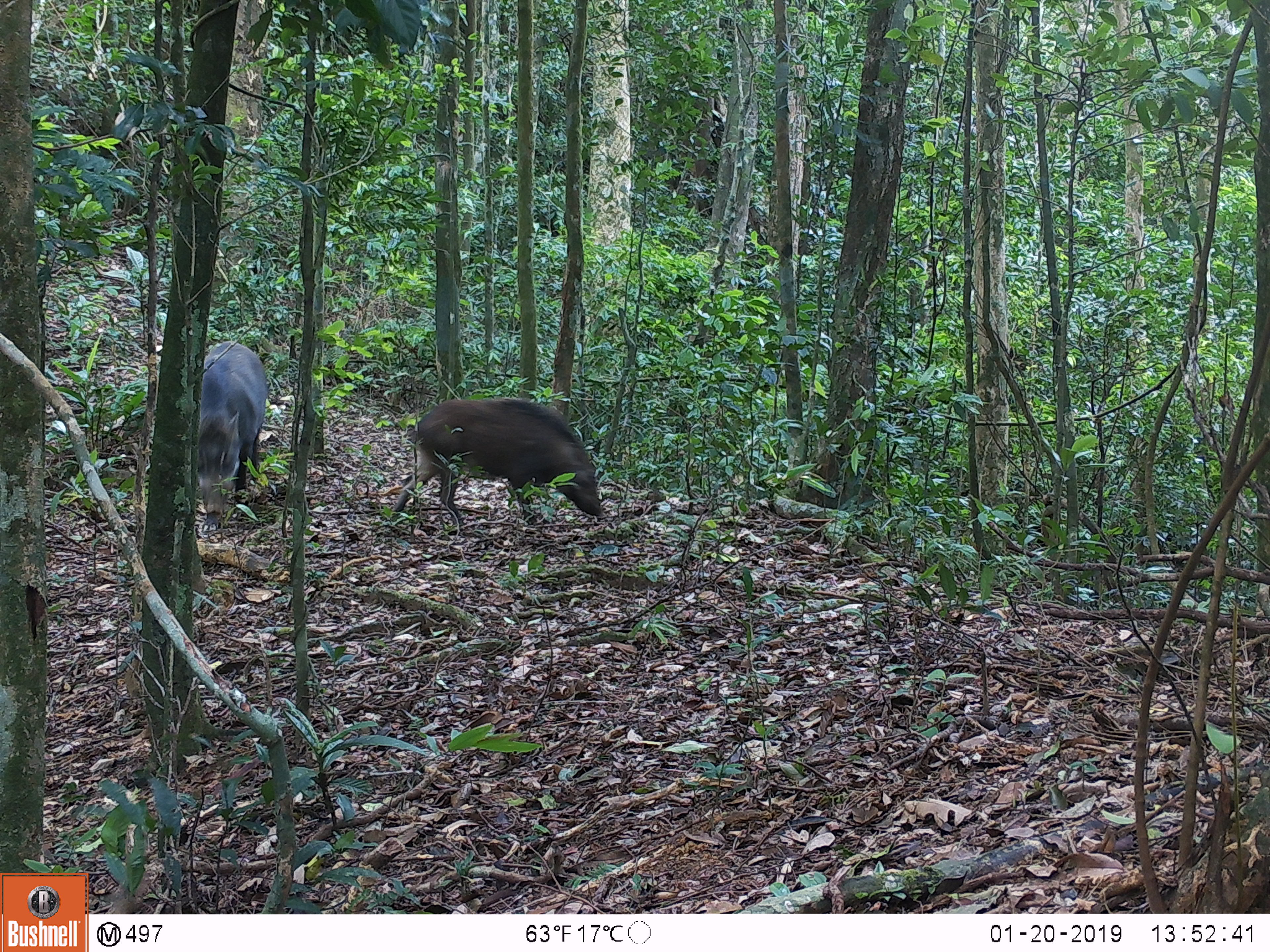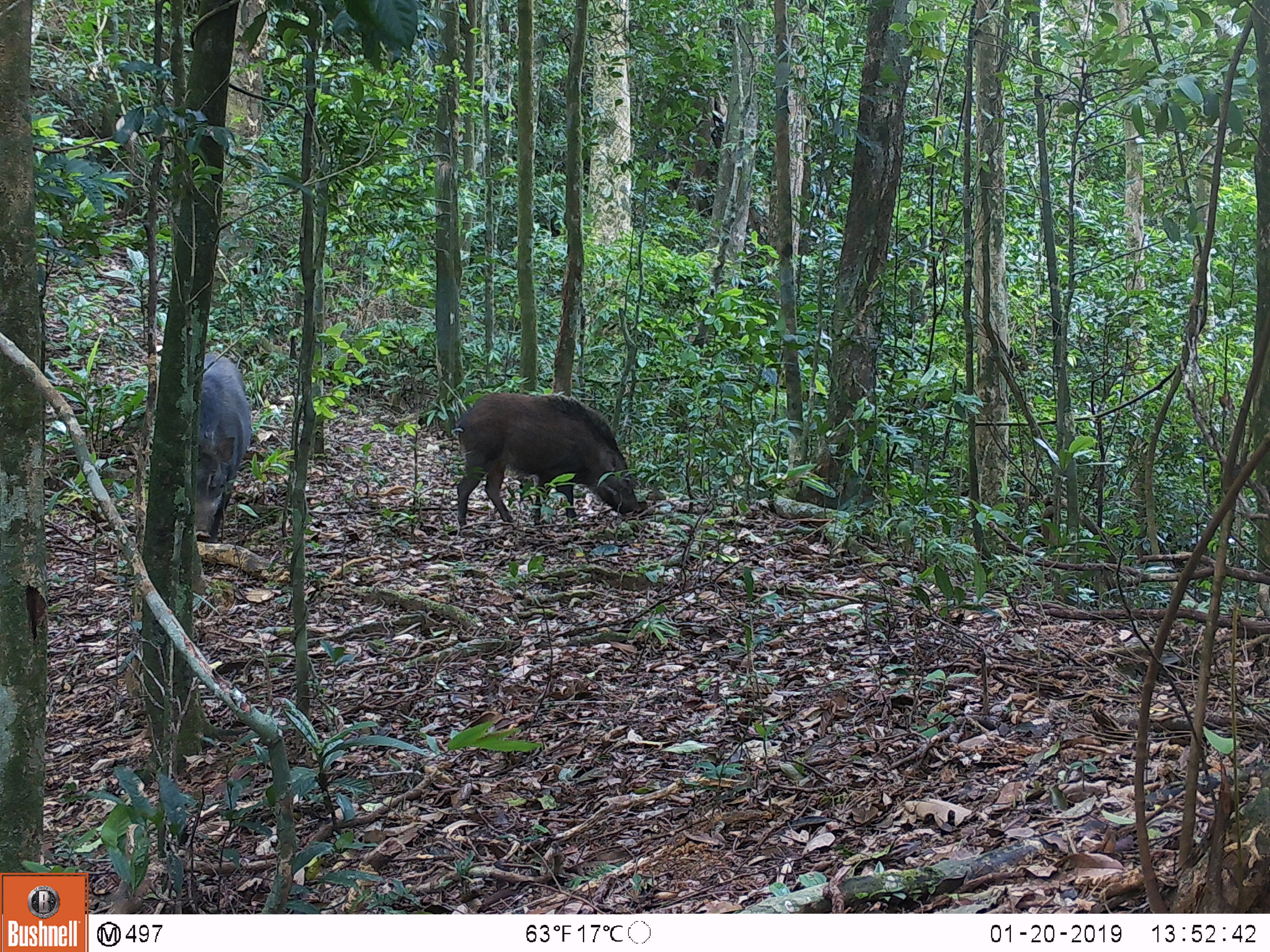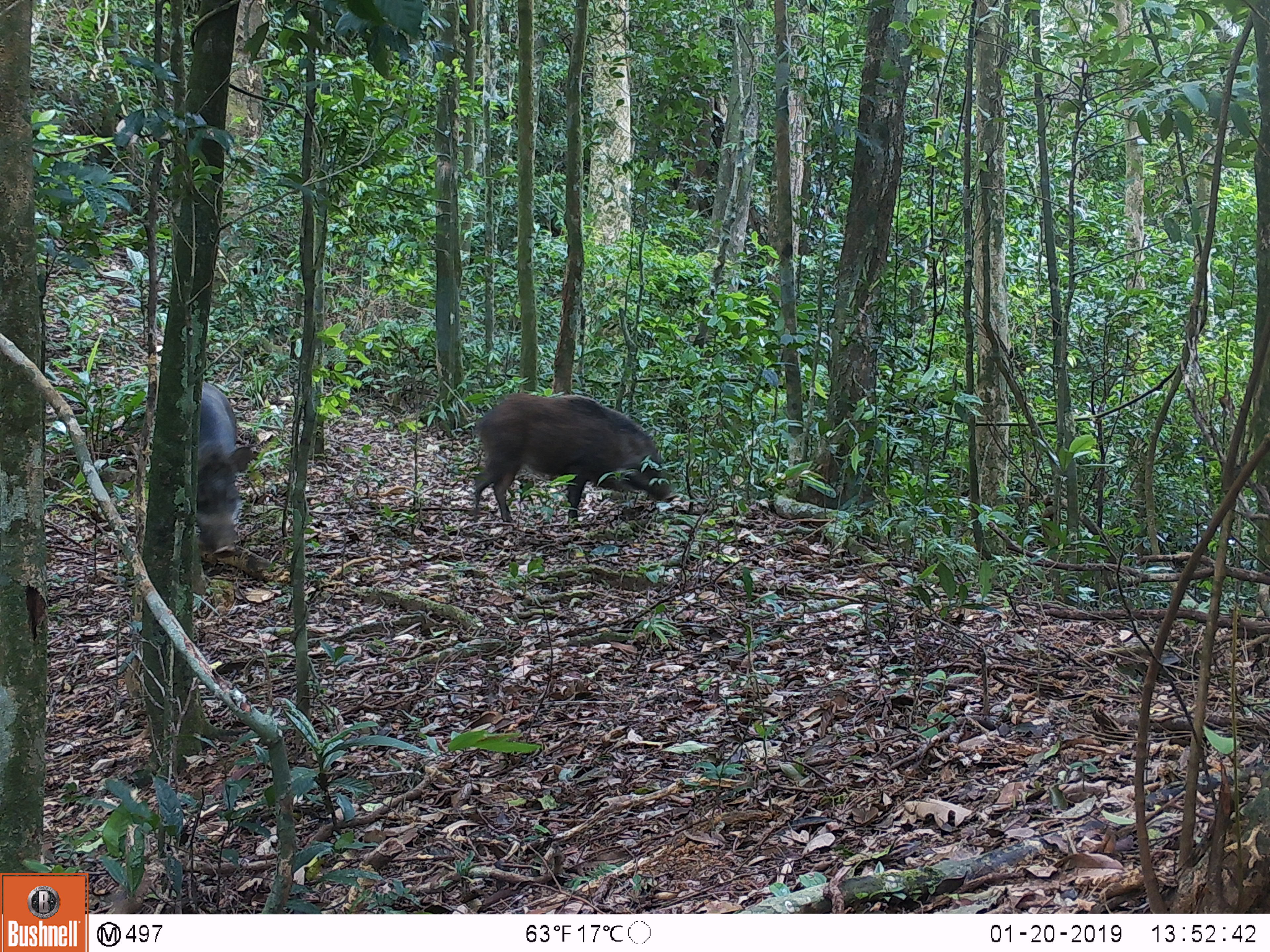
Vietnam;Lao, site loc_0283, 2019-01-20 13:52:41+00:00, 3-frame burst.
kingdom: Animalia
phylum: Chordata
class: Mammalia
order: Artiodactyla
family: Suidae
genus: Sus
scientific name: Sus scrofa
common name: eurasian wild pig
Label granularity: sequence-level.